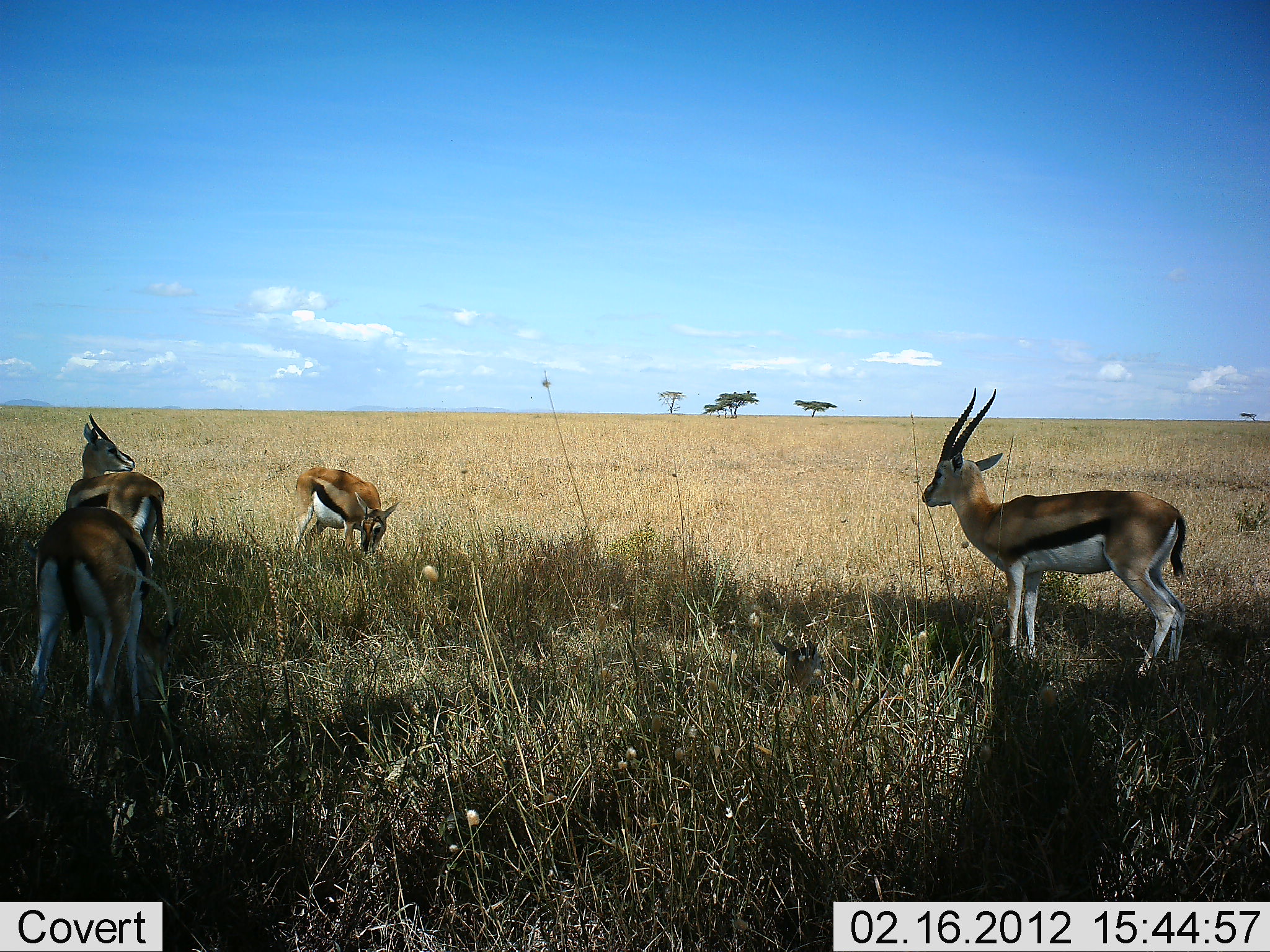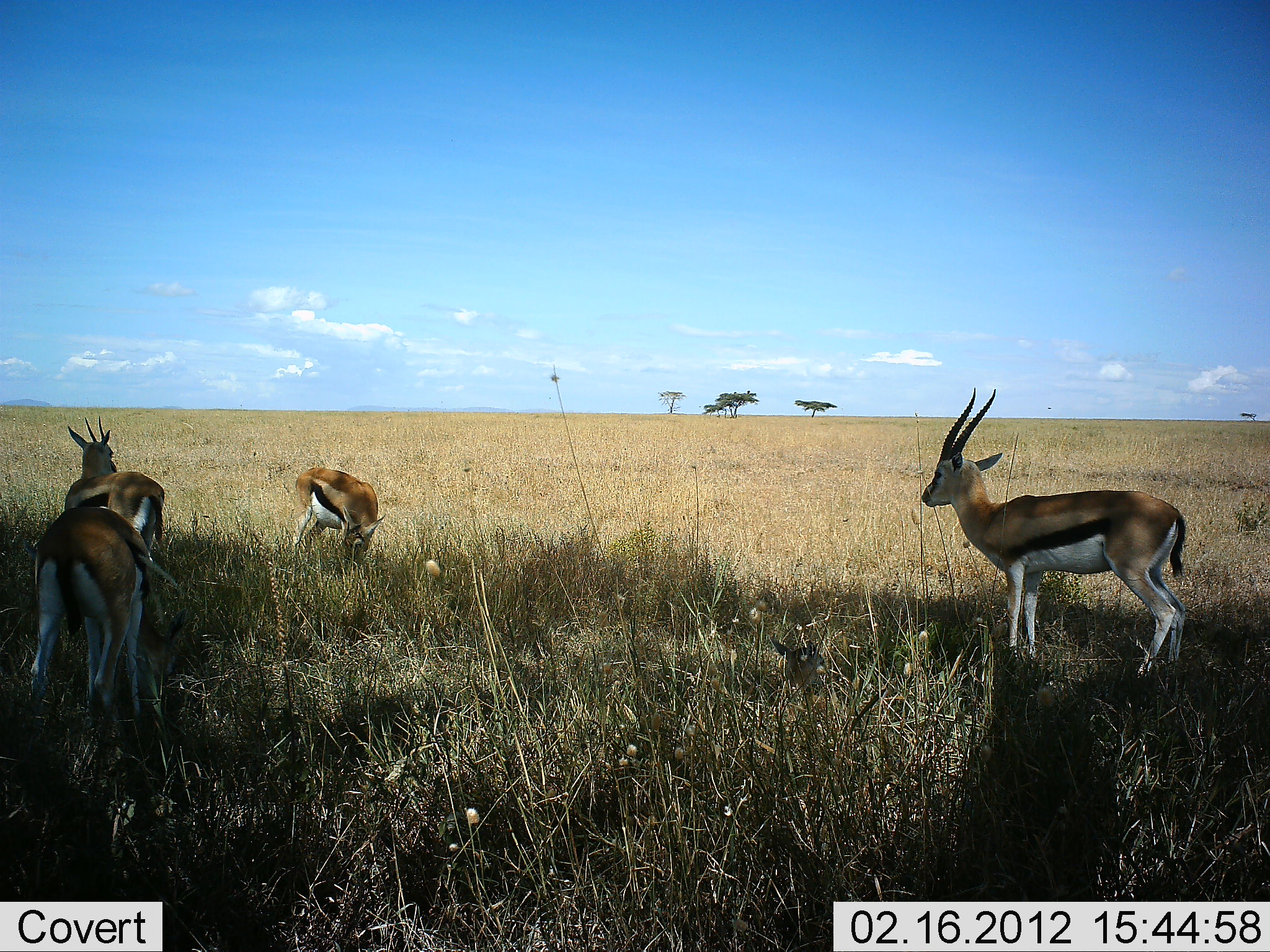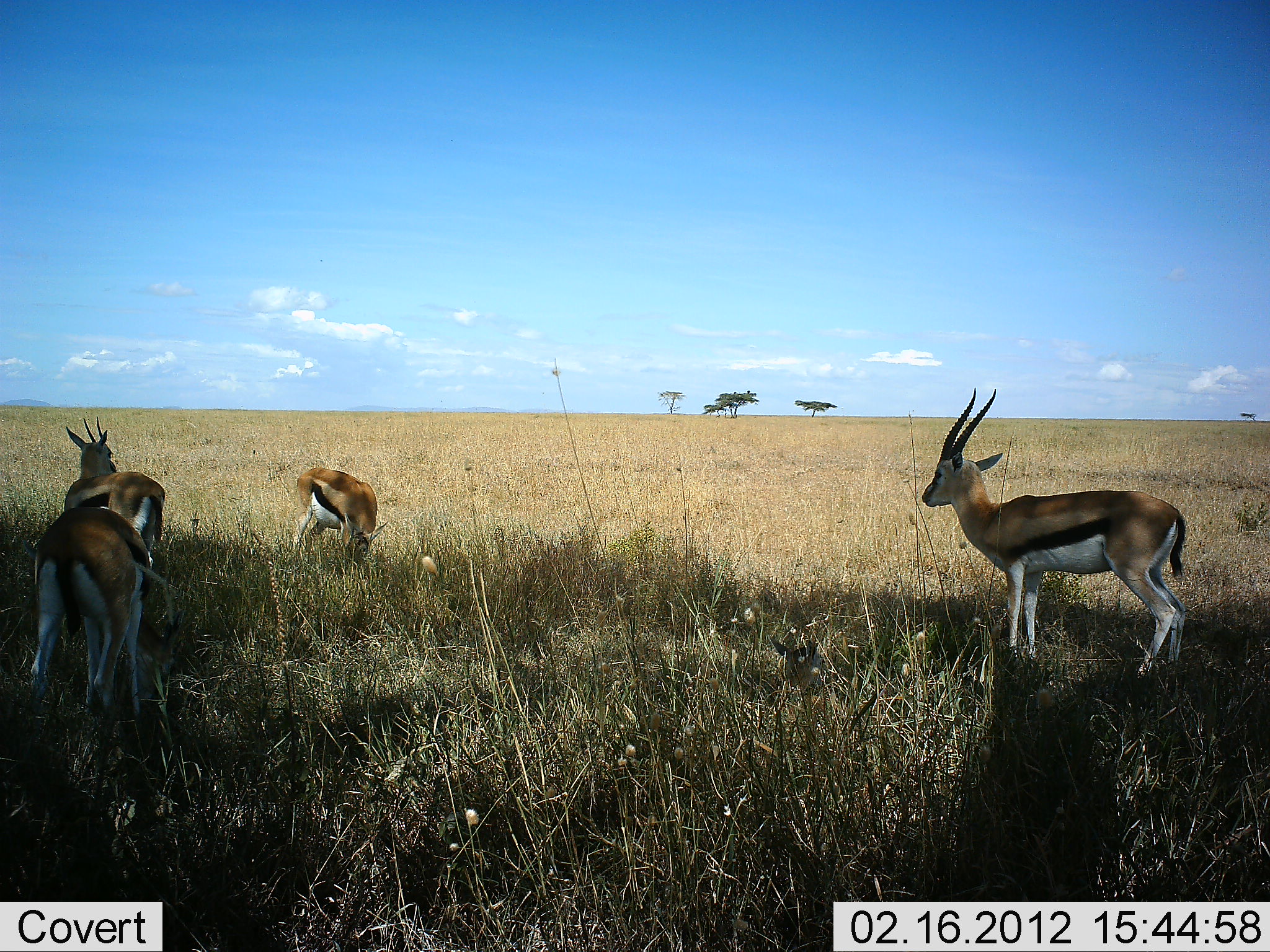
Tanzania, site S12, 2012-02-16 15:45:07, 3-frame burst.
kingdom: Animalia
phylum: Chordata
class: Mammalia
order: Artiodactyla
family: Bovidae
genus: Eudorcas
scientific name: Eudorcas thomsonii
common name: thomson's gazelle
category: gazellethomsons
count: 4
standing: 84%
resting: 0%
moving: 0%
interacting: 5%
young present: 0%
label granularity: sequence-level